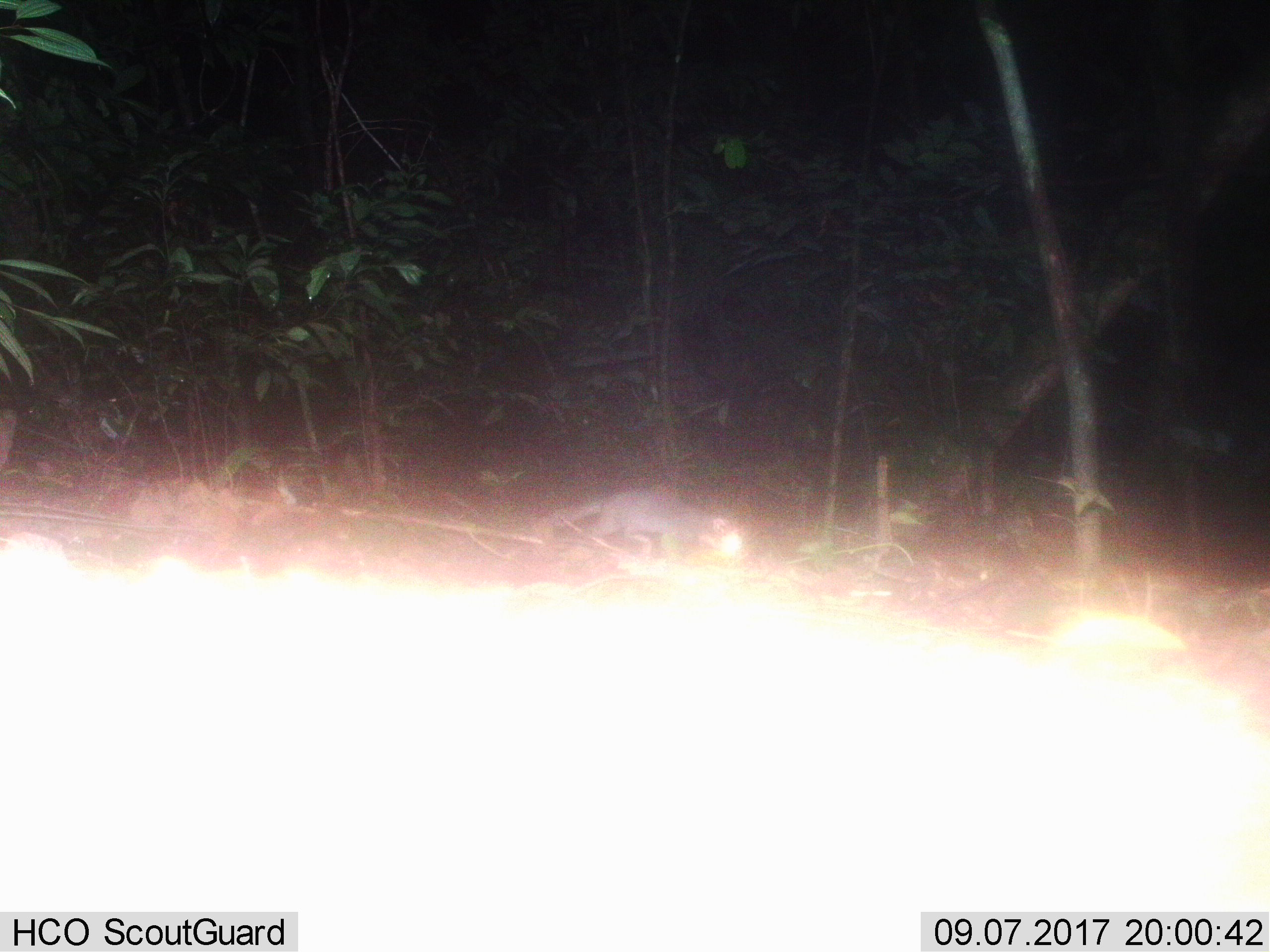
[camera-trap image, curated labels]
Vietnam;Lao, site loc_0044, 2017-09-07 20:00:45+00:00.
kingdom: Animalia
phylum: Chordata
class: Mammalia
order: Carnivora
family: Mustelidae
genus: Melogale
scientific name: Melogale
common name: ferret badger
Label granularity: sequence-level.